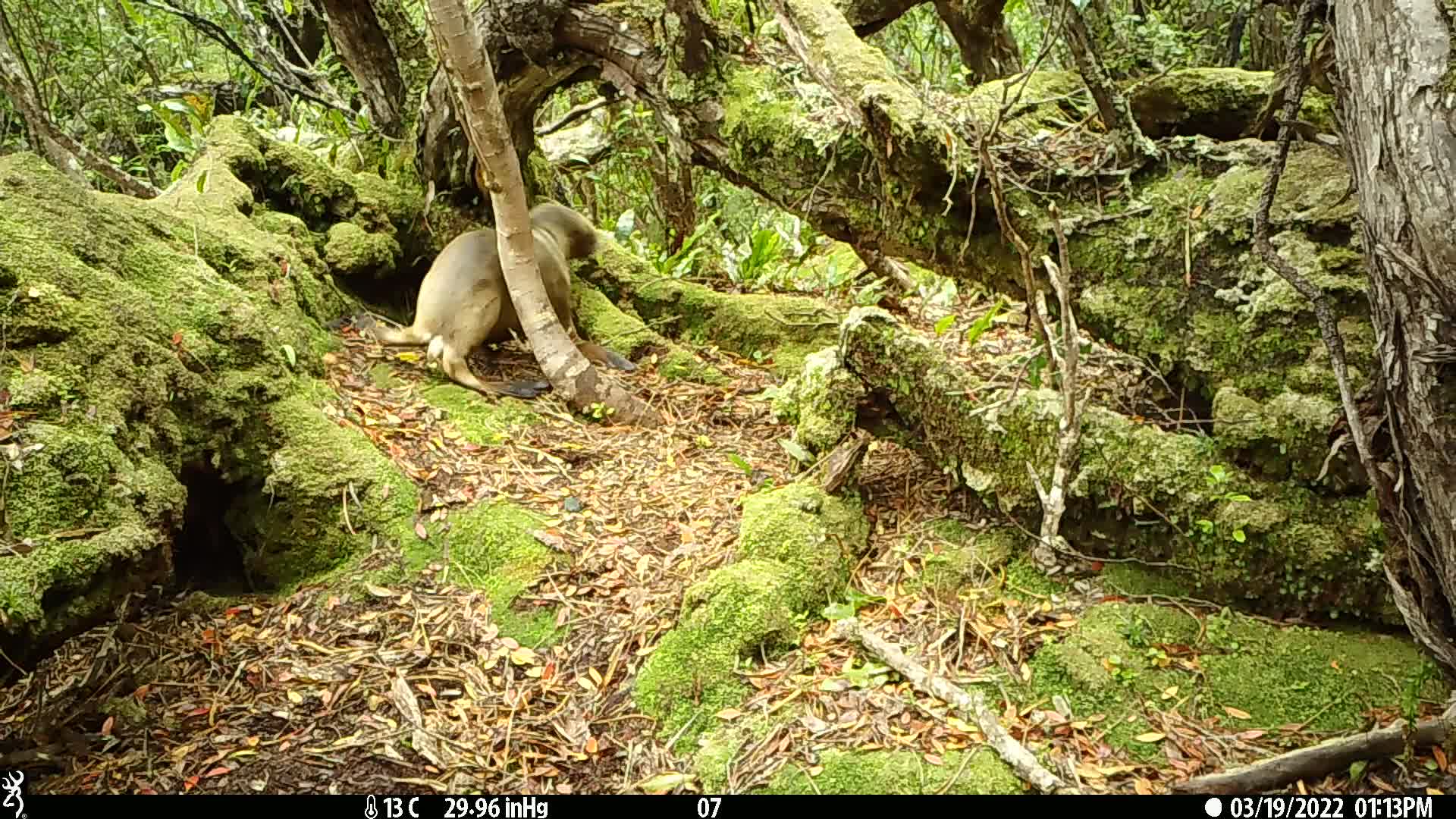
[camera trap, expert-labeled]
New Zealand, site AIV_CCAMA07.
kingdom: Animalia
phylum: Chordata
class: Mammalia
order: Carnivora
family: Otariidae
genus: Phocarctos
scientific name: Phocarctos hookeri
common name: new zealand sea lion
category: sealion